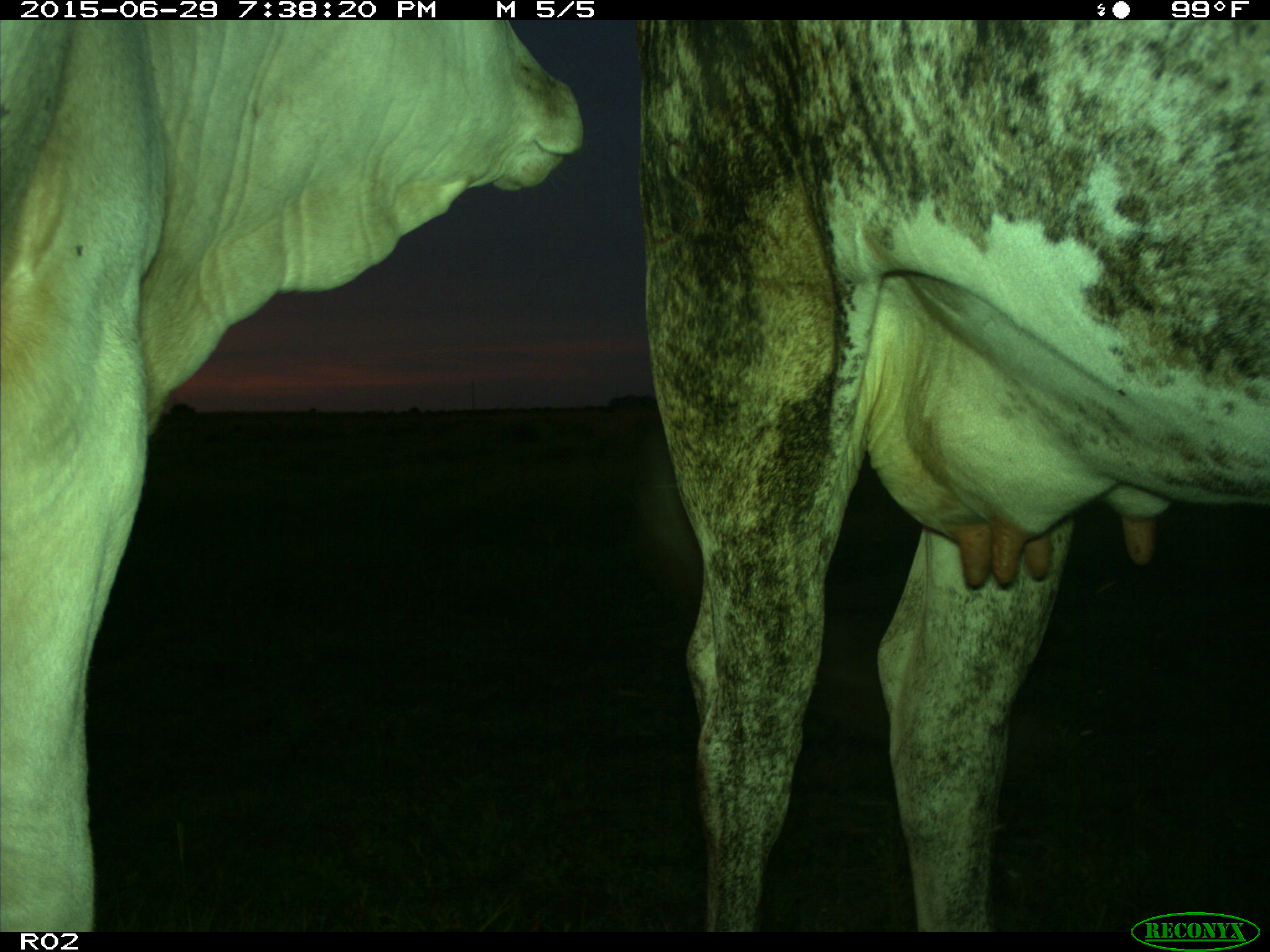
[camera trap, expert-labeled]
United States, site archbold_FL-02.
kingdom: Animalia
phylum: Chordata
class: Mammalia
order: Artiodactyla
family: Bovidae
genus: Bos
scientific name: Bos taurus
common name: domestic cow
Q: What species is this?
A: Bos taurus (domestic cow).